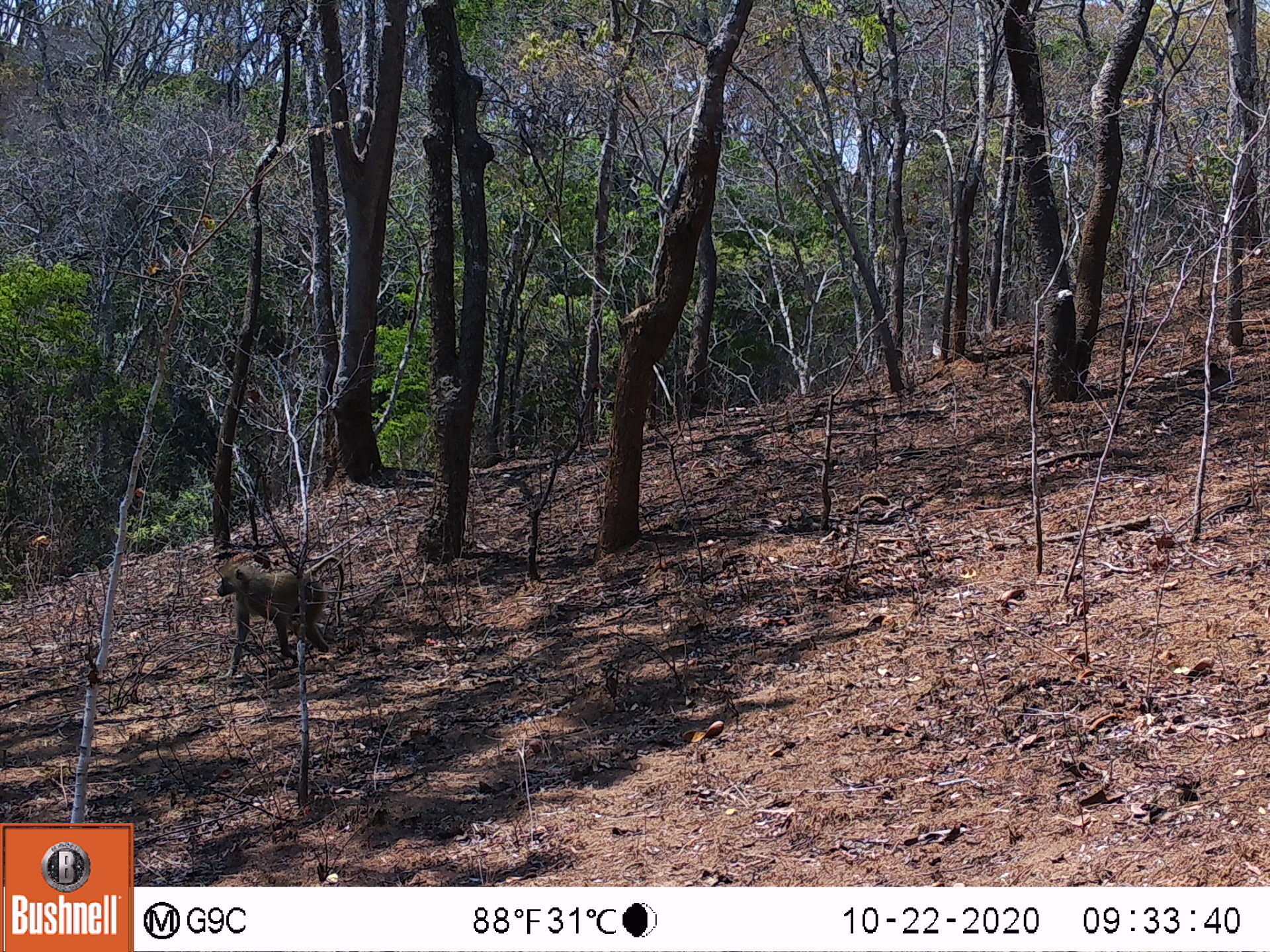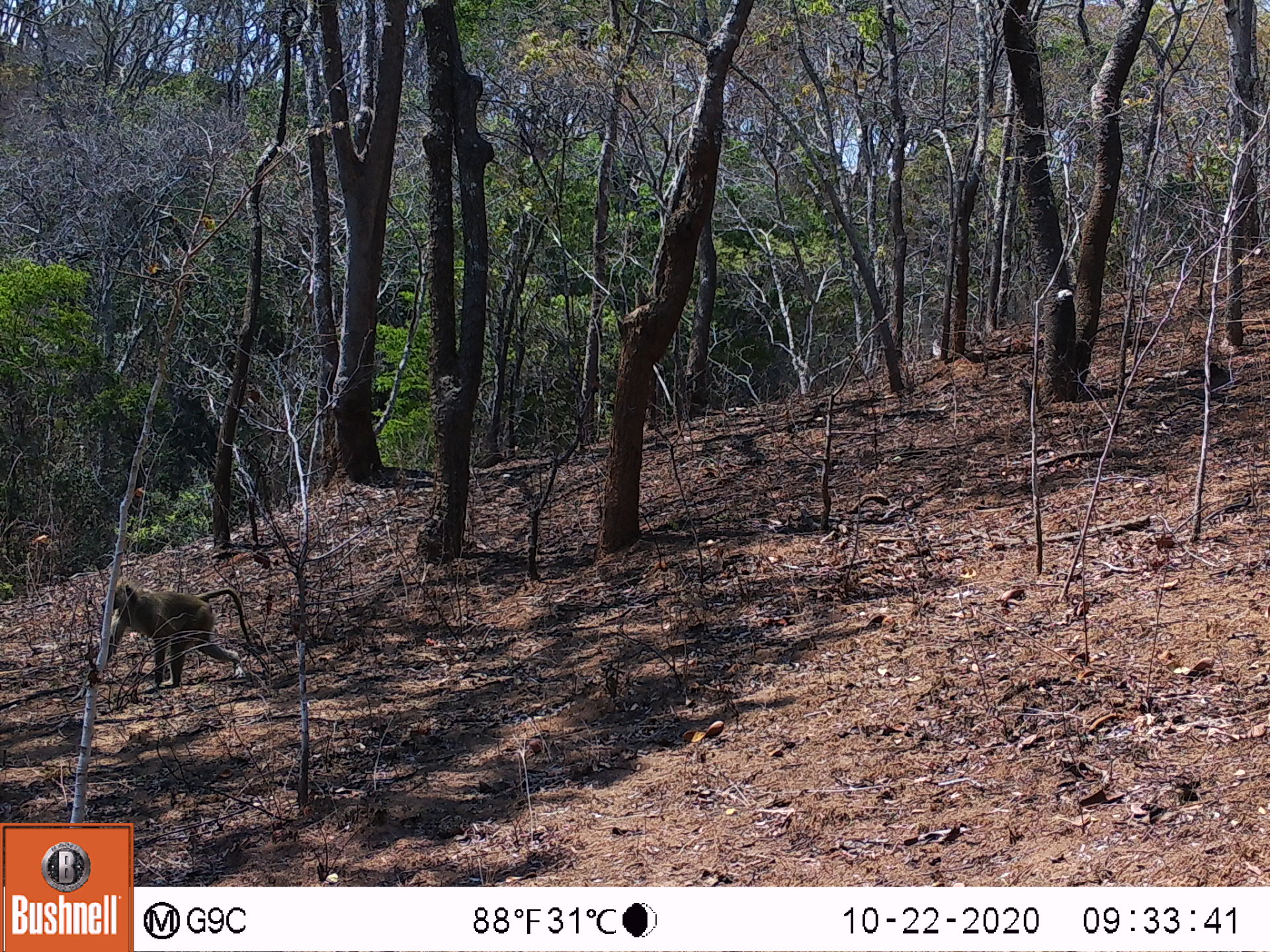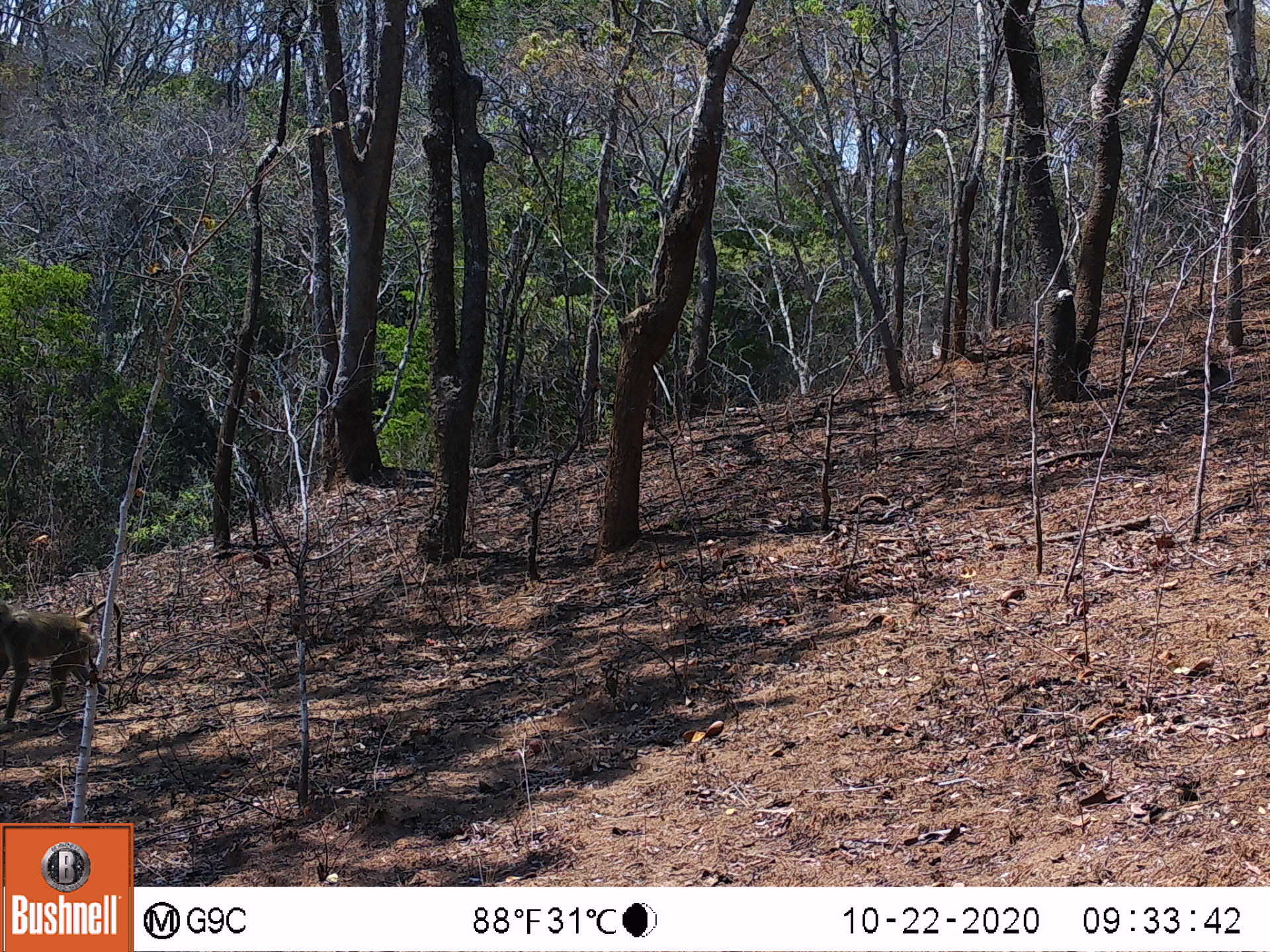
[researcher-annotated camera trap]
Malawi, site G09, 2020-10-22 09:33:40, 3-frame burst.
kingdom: Animalia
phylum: Chordata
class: Mammalia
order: Primates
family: Cercopithecidae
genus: Papio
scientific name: Papio cynocephalus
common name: yellow baboon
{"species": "yellow baboon (Papio cynocephalus)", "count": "1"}